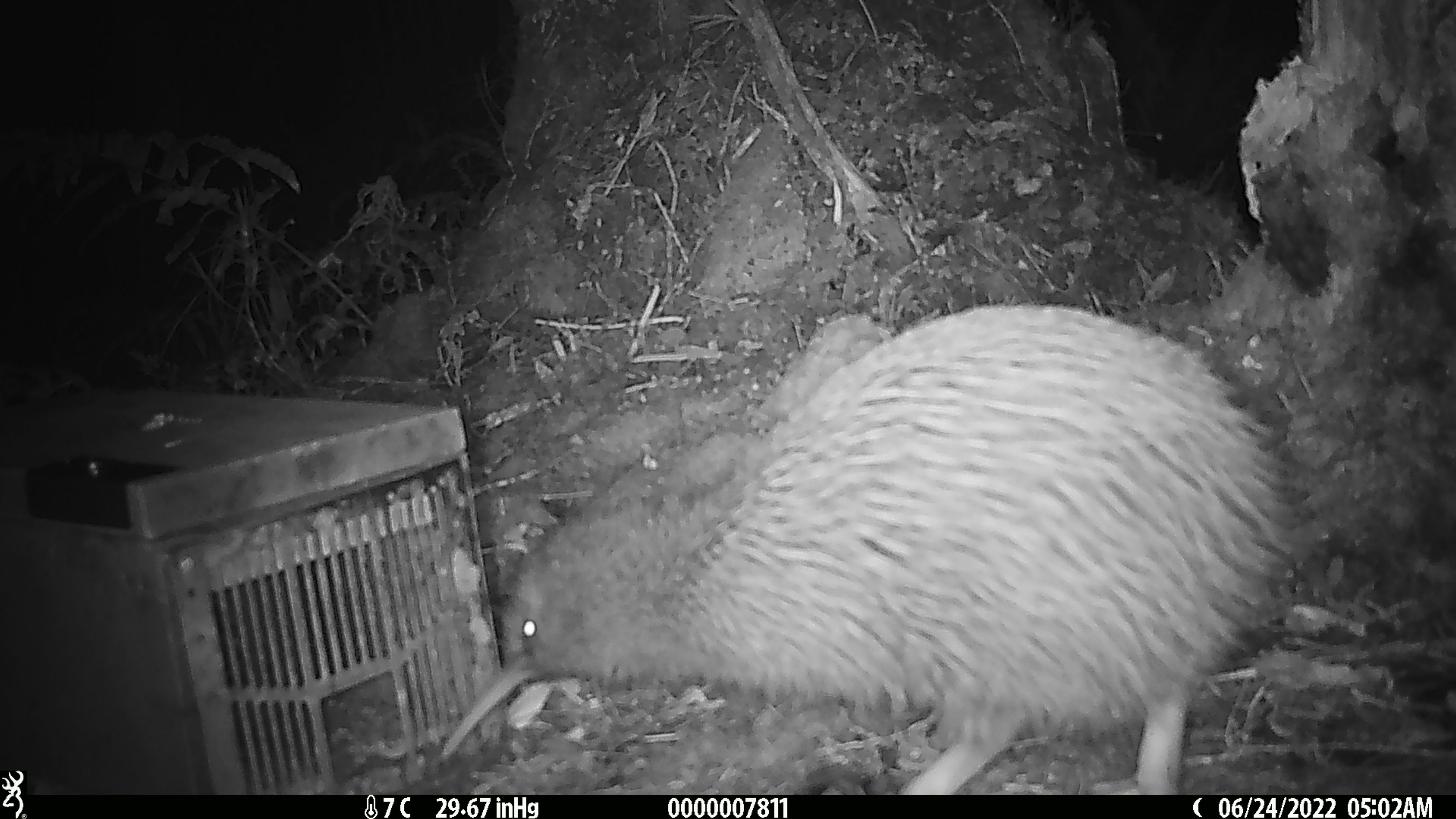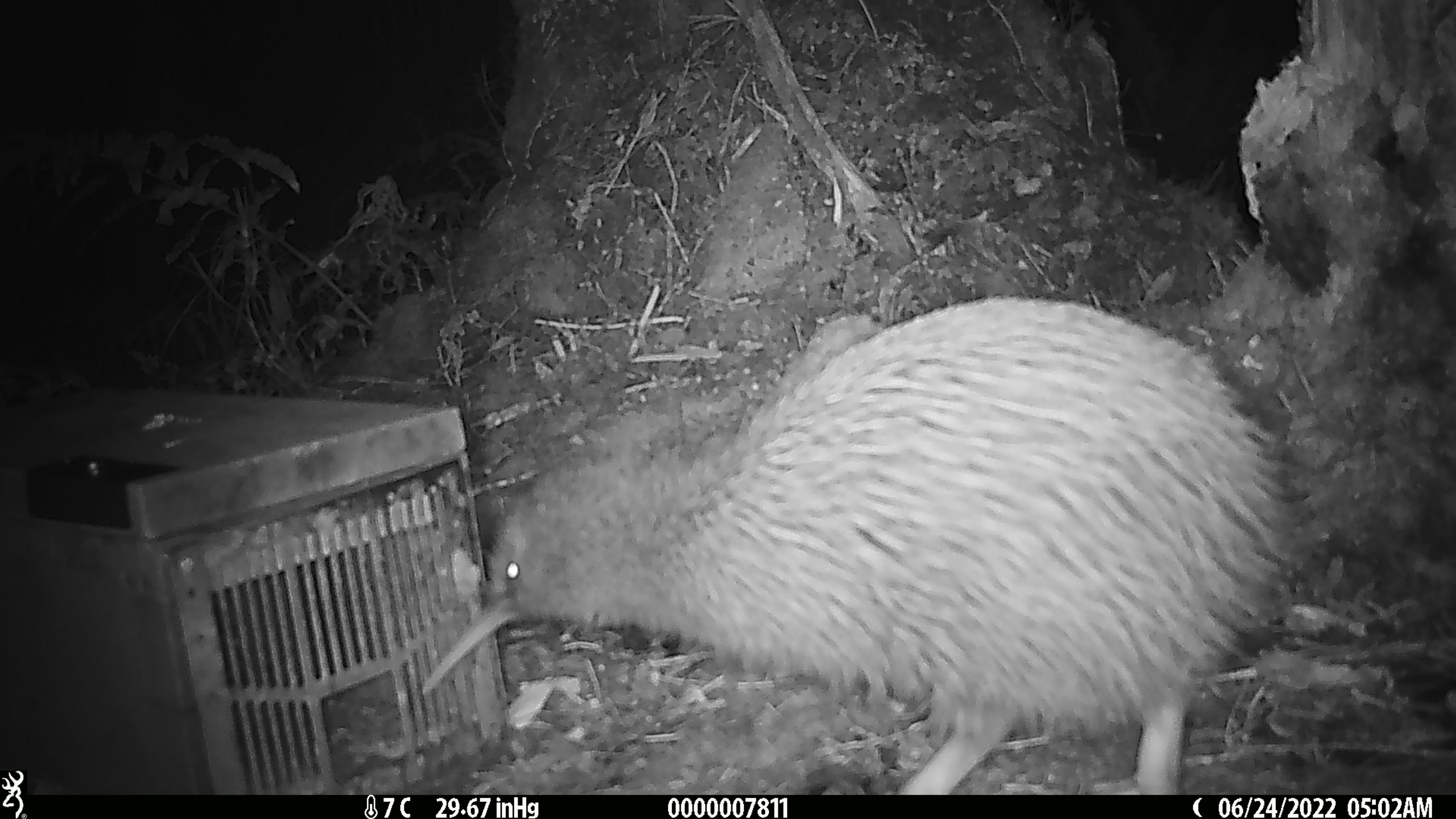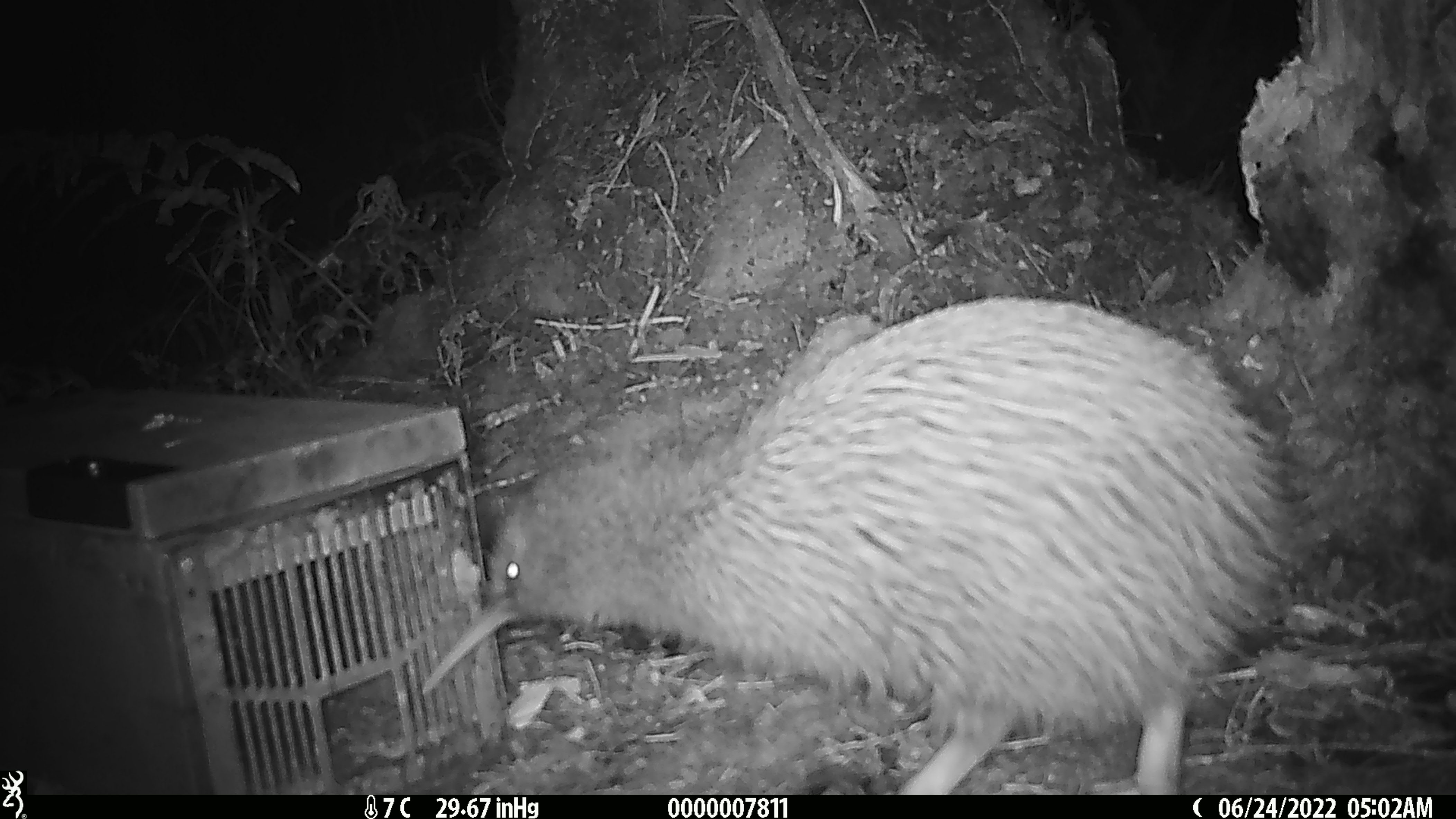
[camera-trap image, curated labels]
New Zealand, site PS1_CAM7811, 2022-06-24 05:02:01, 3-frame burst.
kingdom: Animalia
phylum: Chordata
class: Aves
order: Apterygiformes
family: Apterygidae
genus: Apteryx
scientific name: Apteryx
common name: kiwi